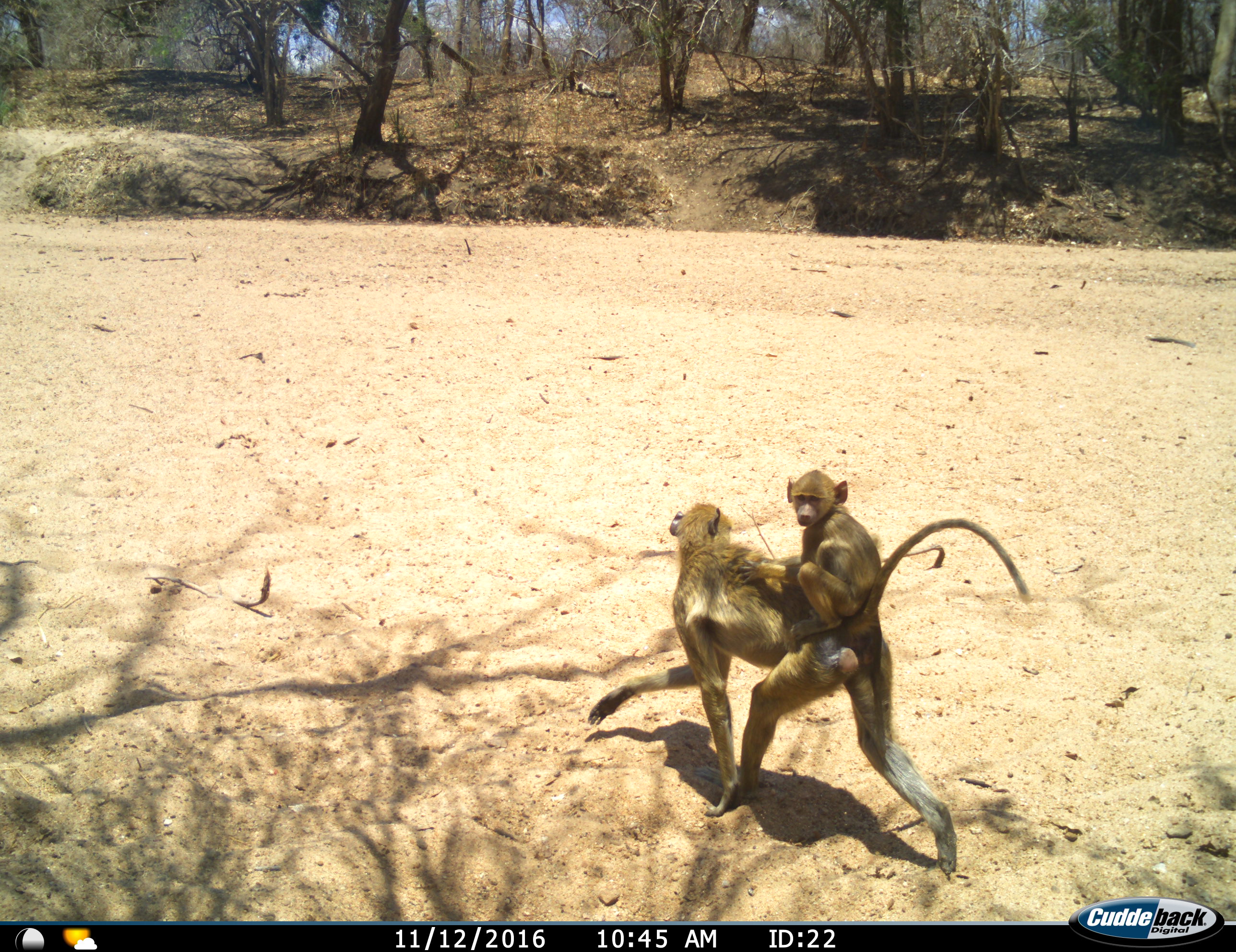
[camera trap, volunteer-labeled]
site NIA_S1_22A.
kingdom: Animalia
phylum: Chordata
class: Mammalia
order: Primates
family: Cercopithecidae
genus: Papio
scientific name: Papio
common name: baboon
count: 2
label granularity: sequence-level